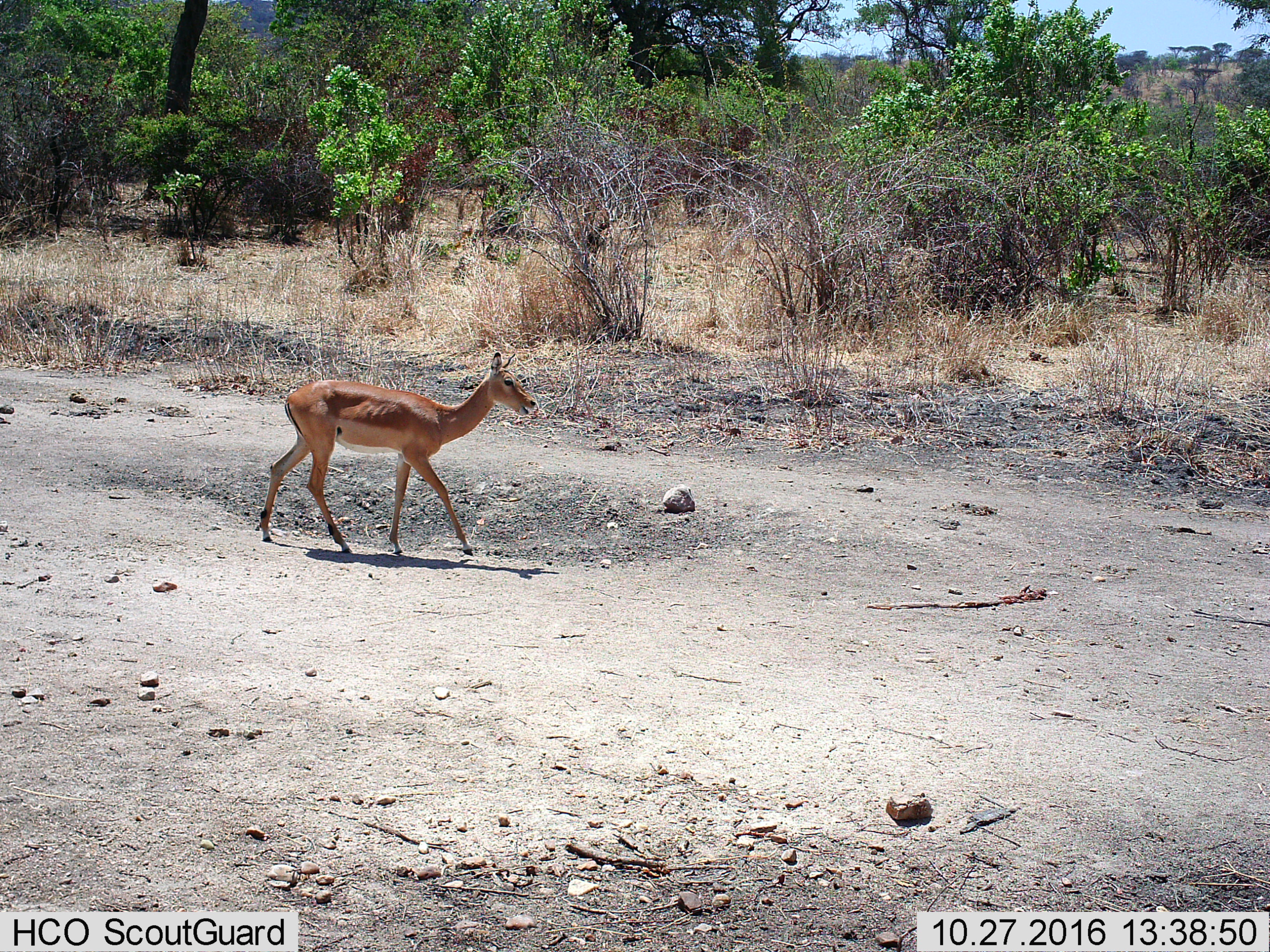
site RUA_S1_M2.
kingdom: Animalia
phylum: Chordata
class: Mammalia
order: Artiodactyla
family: Bovidae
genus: Aepyceros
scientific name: Aepyceros melampus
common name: impala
Impala (Aepyceros melampus), count 1. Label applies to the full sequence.